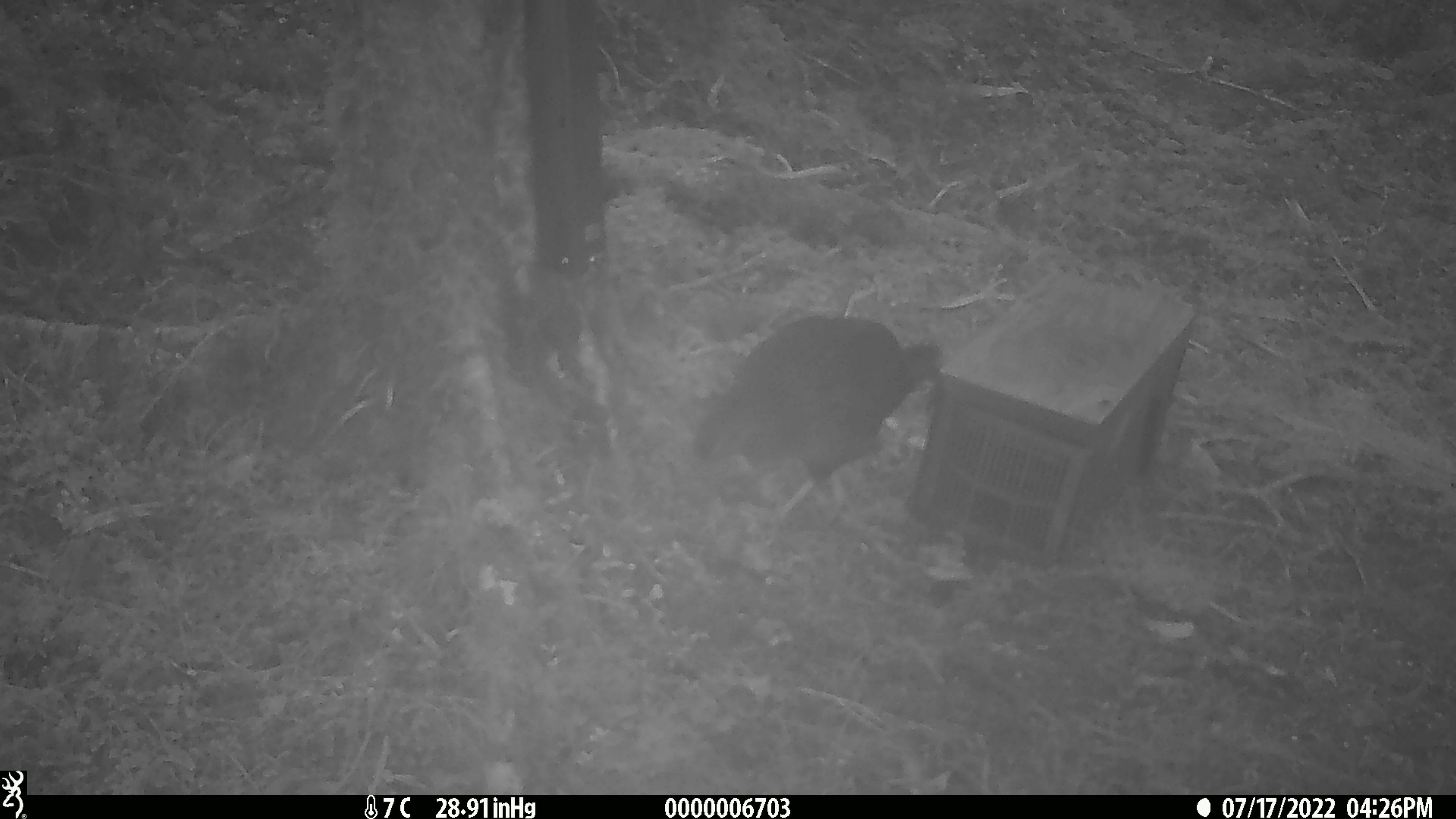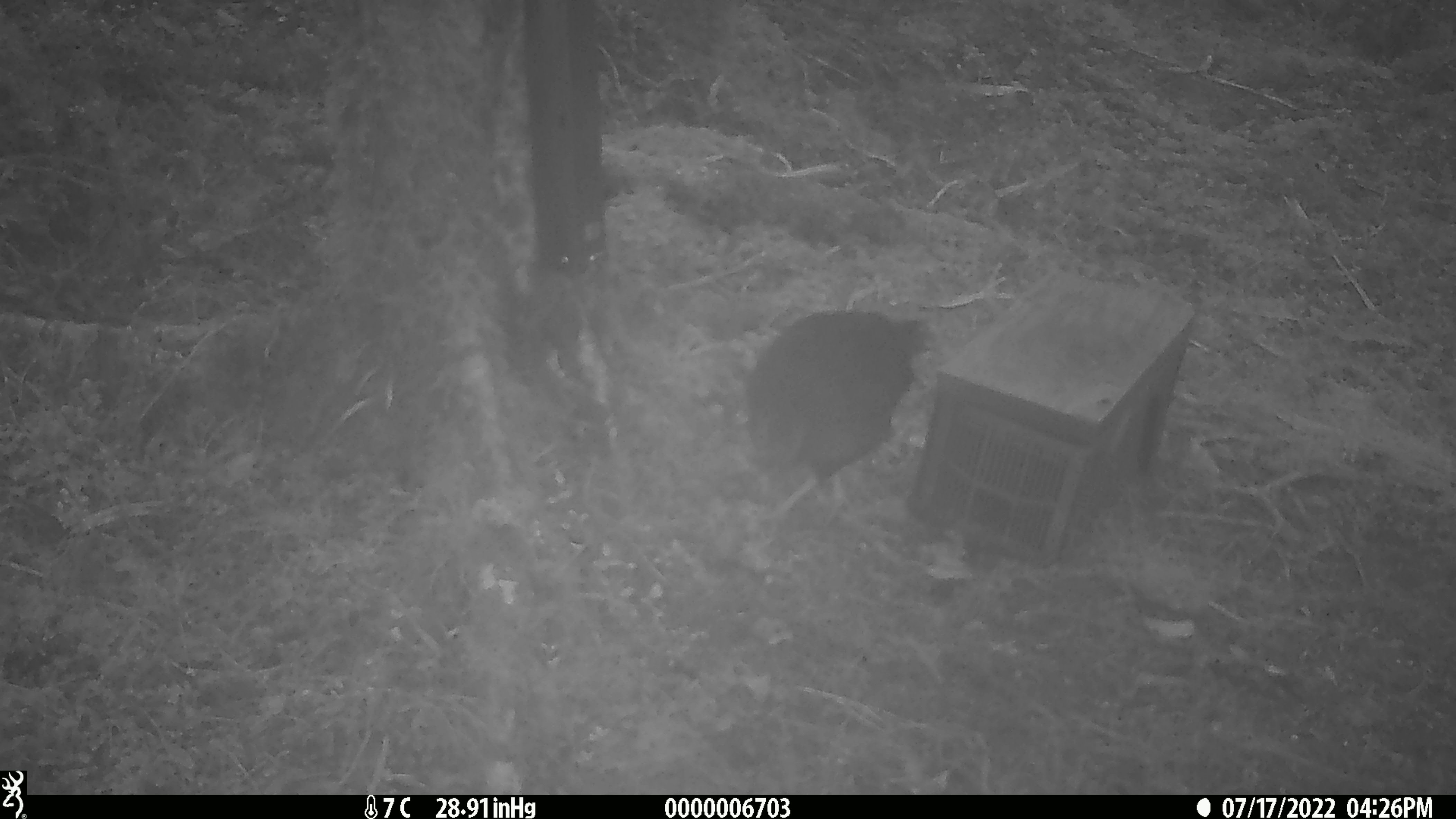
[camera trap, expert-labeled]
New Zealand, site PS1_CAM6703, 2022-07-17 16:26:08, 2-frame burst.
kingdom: Animalia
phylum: Chordata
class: Aves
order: Gruiformes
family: Rallidae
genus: Gallirallus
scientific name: Gallirallus australis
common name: weka